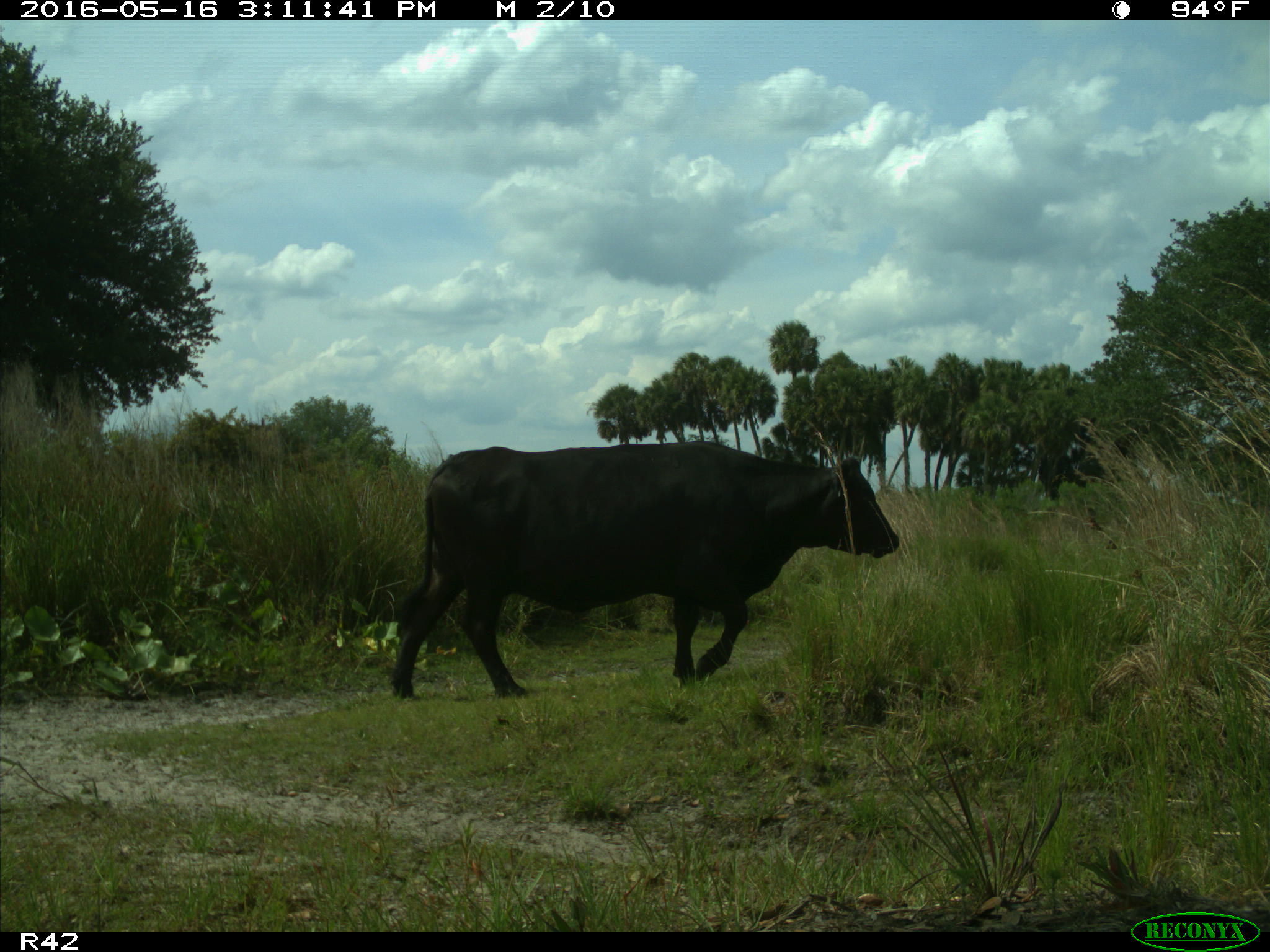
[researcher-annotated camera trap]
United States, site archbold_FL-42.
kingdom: Animalia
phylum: Chordata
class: Mammalia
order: Artiodactyla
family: Bovidae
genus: Bos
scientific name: Bos taurus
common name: domestic cow